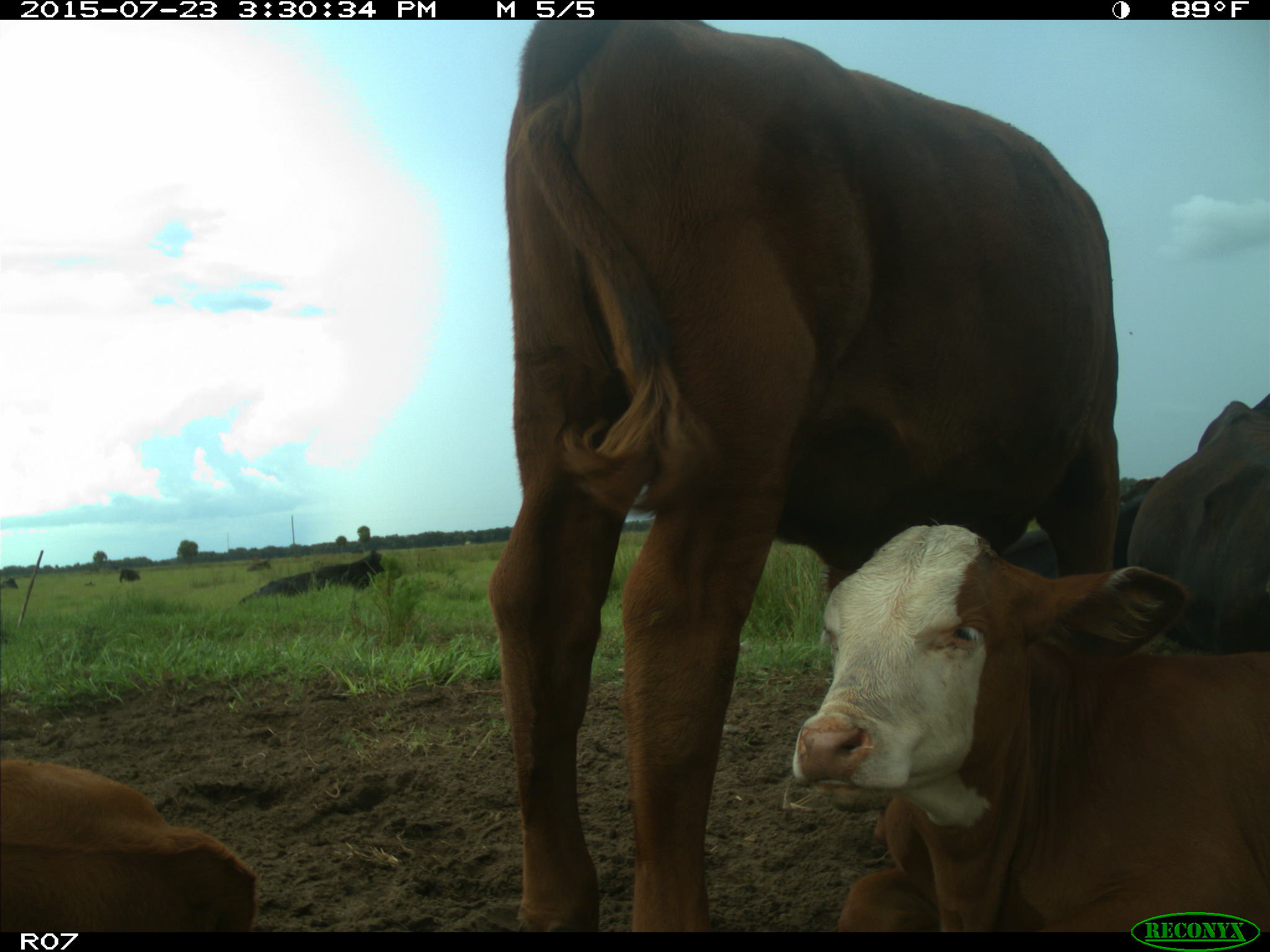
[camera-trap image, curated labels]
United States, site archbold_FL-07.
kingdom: Animalia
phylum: Chordata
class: Mammalia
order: Artiodactyla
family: Bovidae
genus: Bos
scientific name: Bos taurus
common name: domestic cow